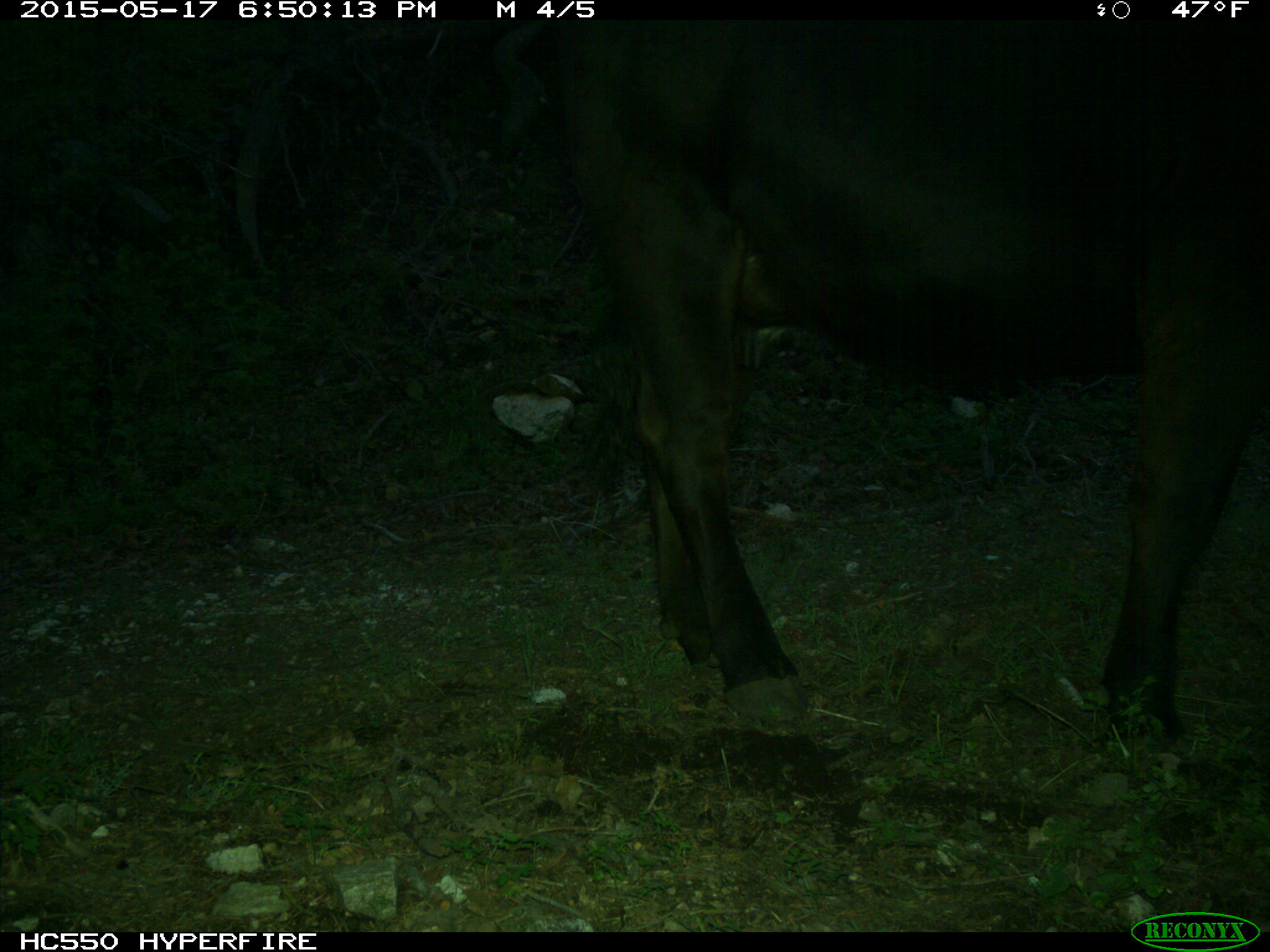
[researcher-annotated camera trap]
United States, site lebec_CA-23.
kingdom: Animalia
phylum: Chordata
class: Mammalia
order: Artiodactyla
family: Bovidae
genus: Bos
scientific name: Bos taurus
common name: domestic cow